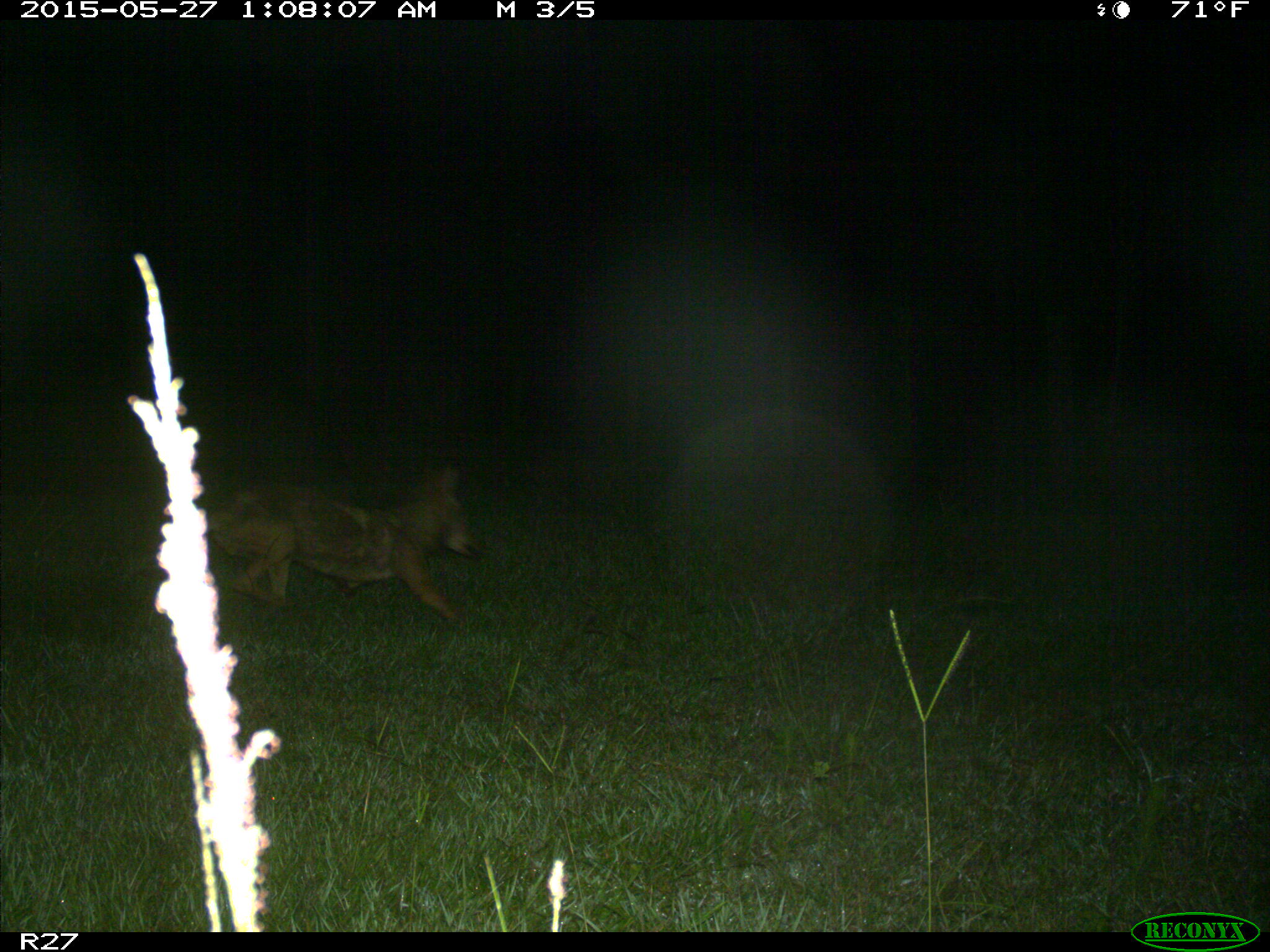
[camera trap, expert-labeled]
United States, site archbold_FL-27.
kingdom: Animalia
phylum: Chordata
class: Mammalia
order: Carnivora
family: Canidae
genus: Canis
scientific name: Canis latrans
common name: coyote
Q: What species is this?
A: Canis latrans (coyote).